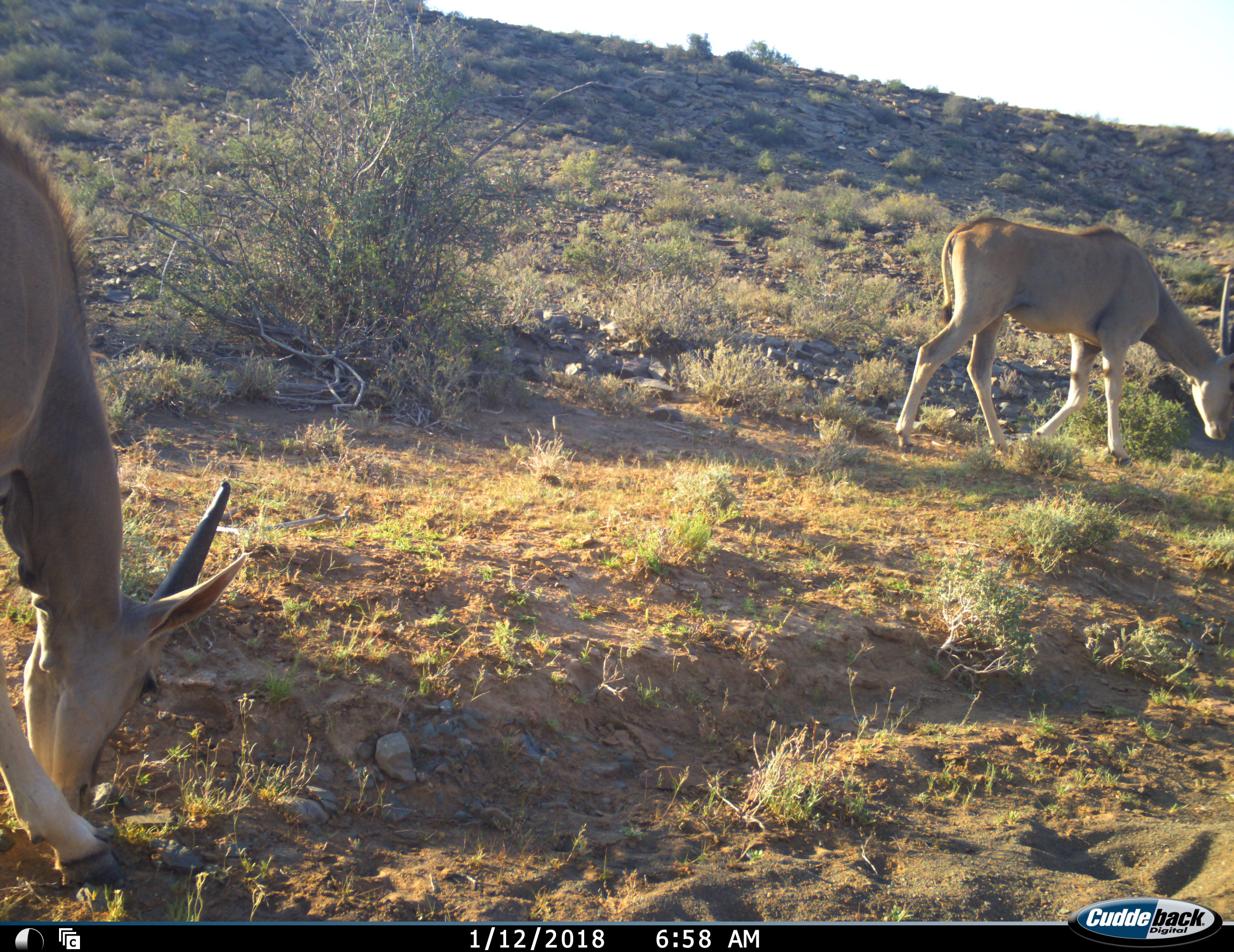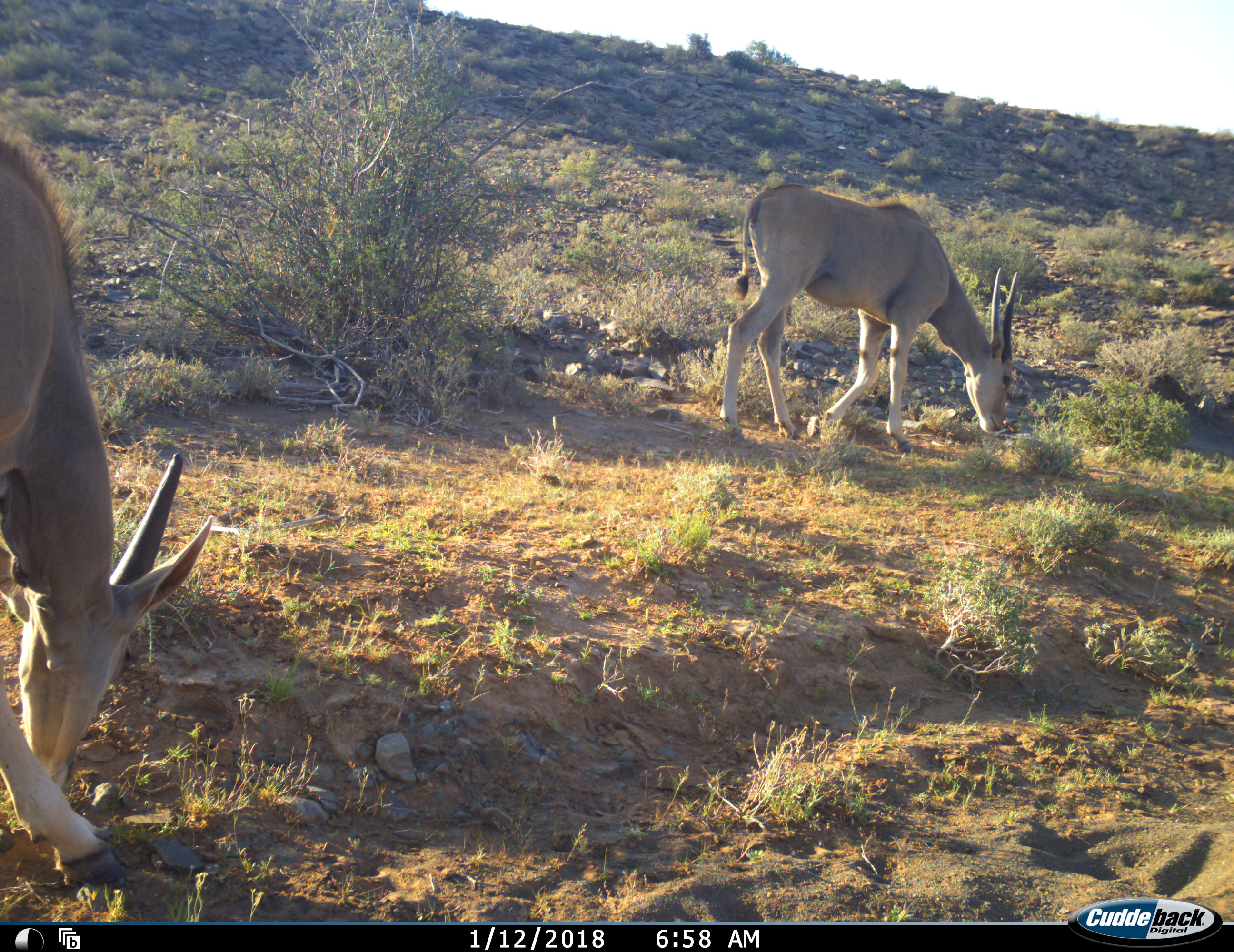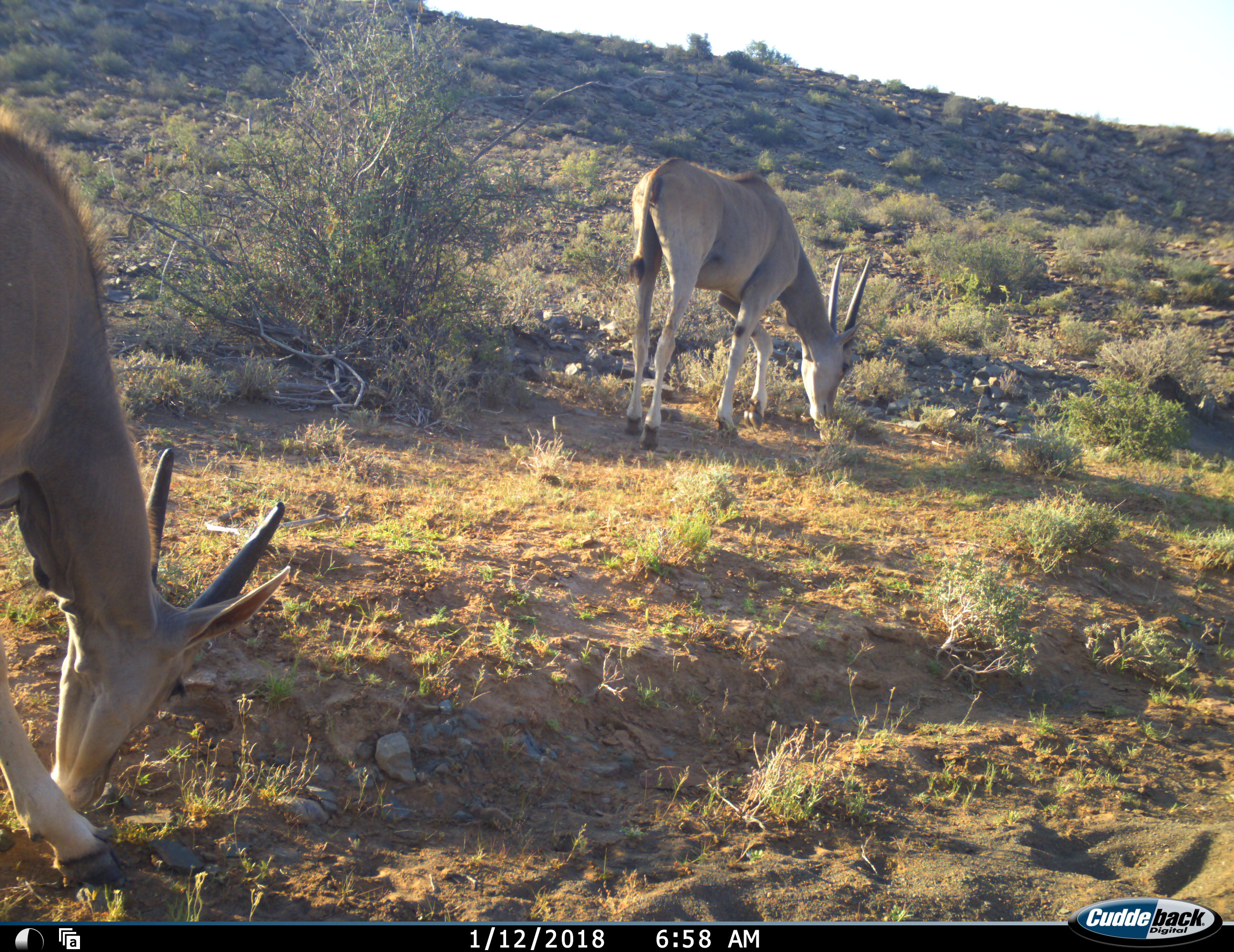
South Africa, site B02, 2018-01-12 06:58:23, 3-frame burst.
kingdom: Animalia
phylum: Chordata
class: Mammalia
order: Artiodactyla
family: Bovidae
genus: Tragelaphus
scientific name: Tragelaphus oryx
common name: eland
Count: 2.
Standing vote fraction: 14%.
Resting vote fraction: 0%.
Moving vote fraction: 29%.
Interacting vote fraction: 0%.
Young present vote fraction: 14%.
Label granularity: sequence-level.